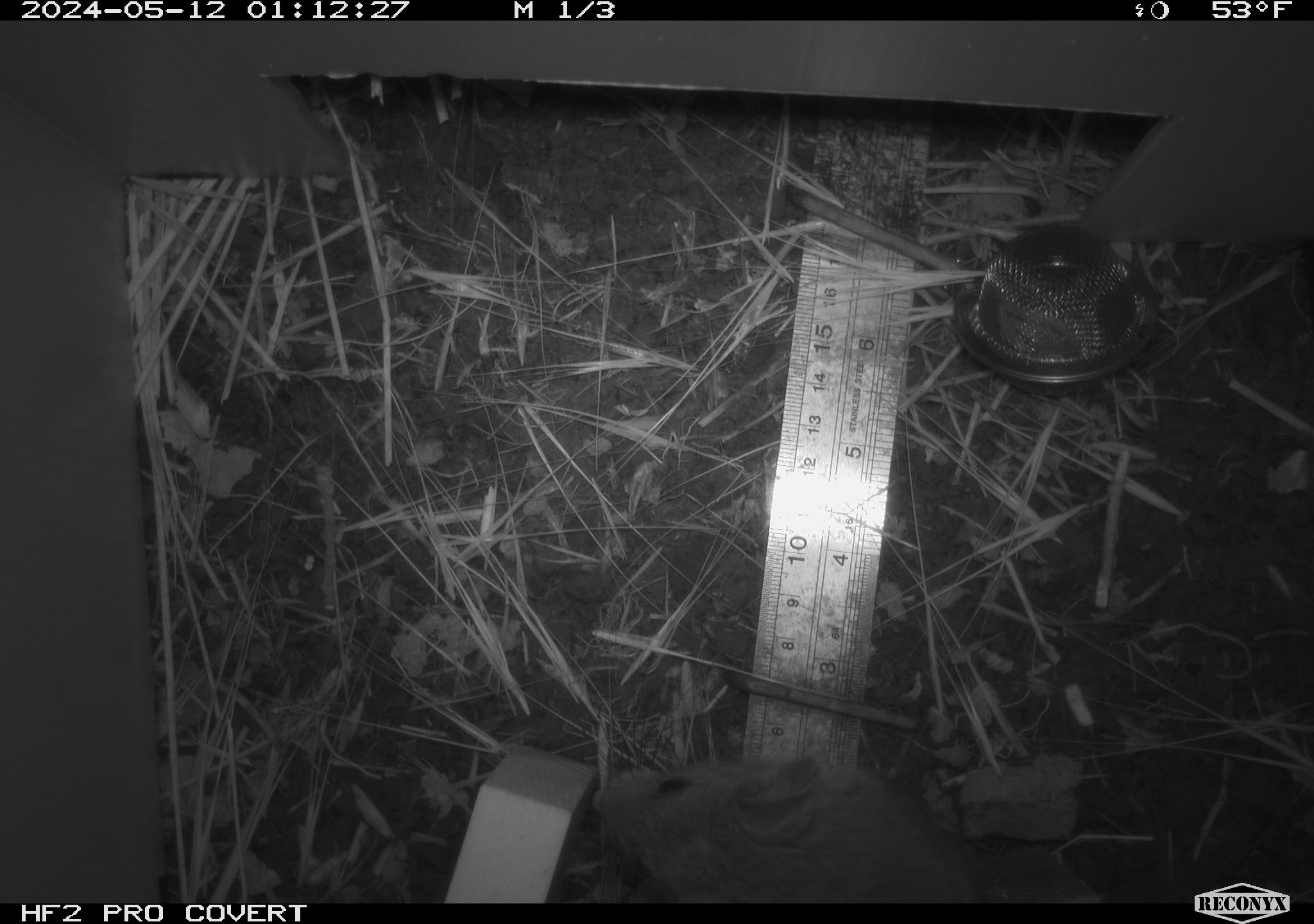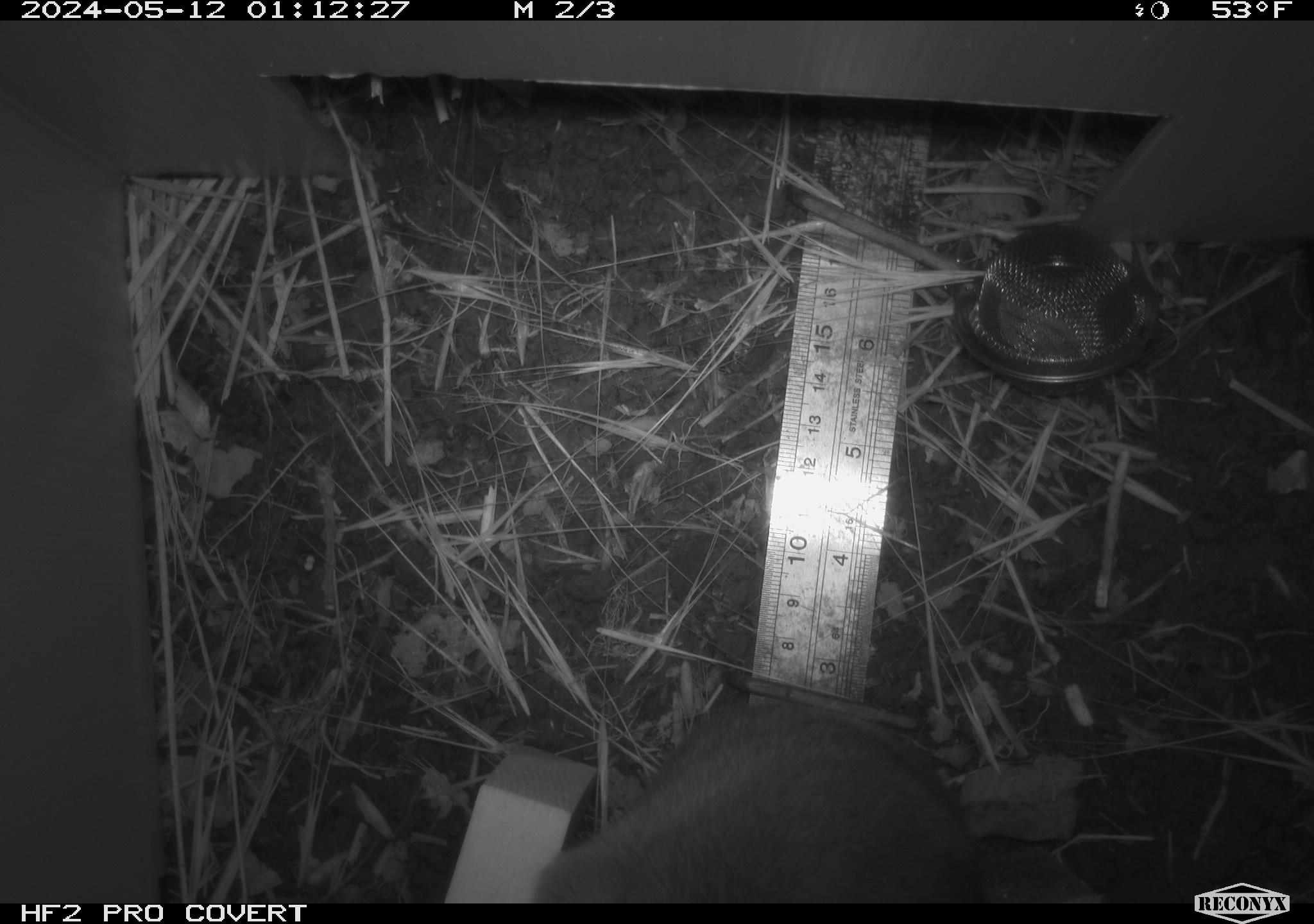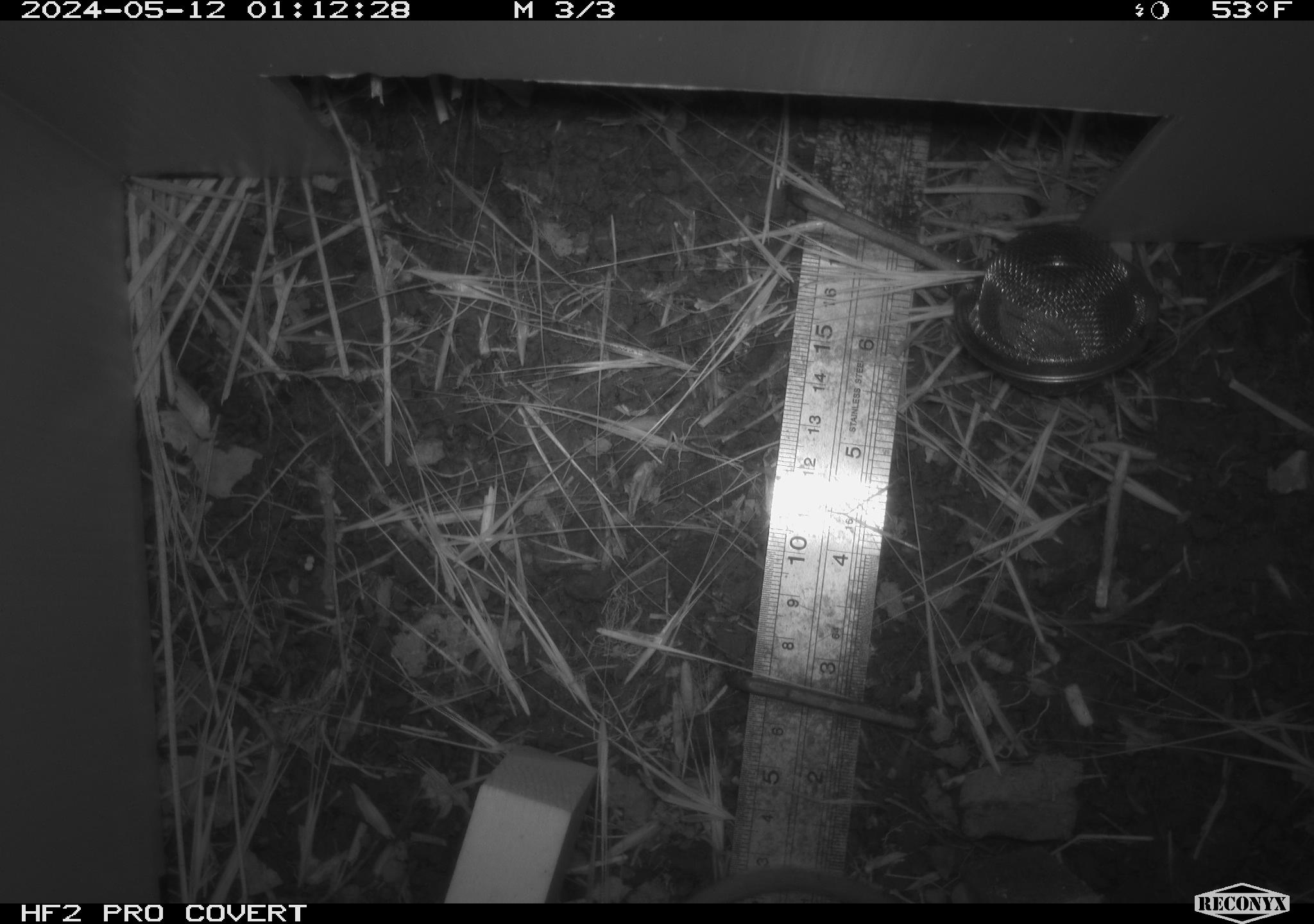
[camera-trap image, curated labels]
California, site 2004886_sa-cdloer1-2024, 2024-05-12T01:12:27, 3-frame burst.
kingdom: Animalia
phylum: Chordata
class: Mammalia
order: Rodentia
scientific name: Rodentia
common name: woodrat or rat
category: woodrat or rat species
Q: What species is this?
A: Woodrat or rat species (woodrat or rat) (Rodentia).